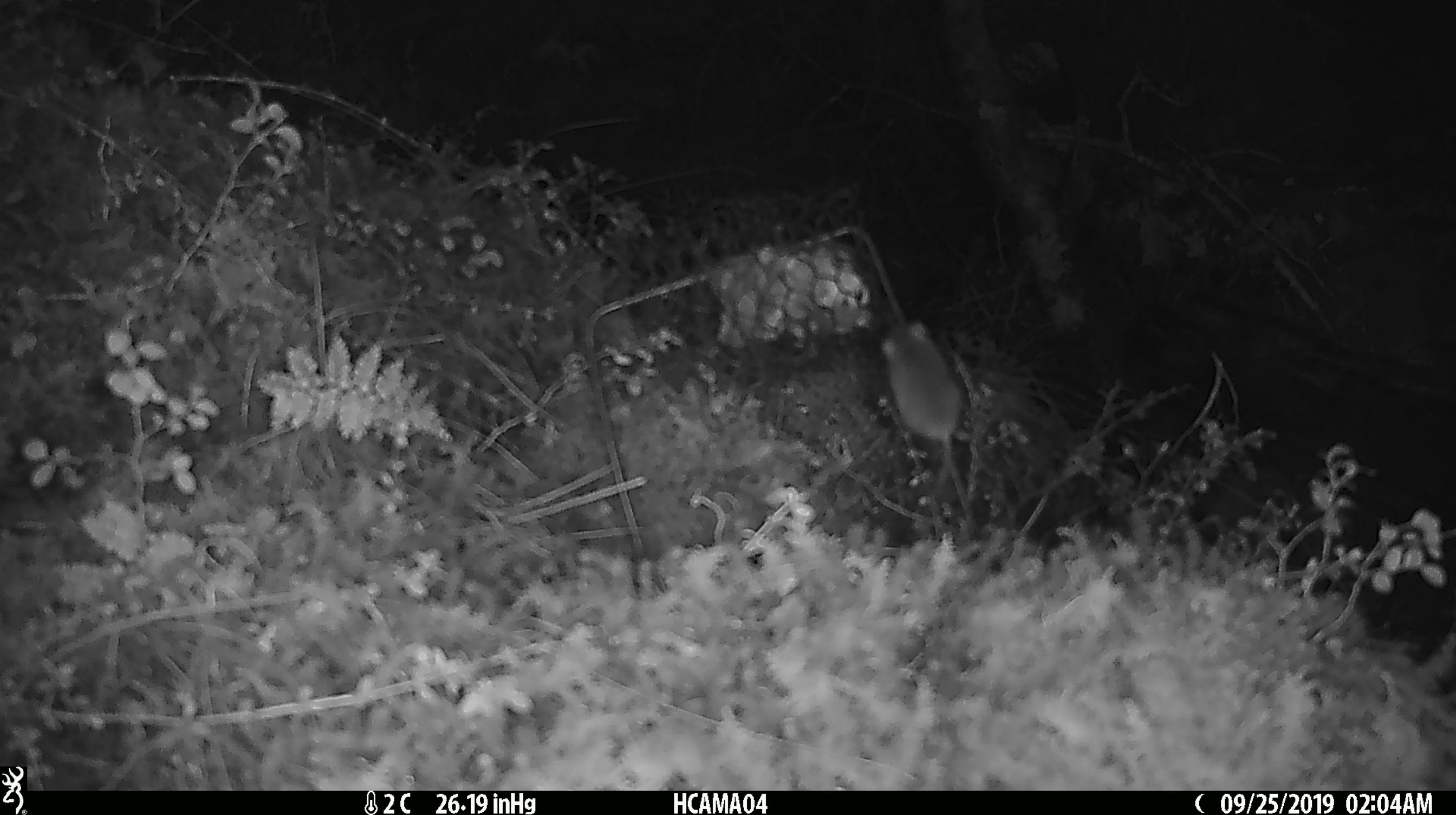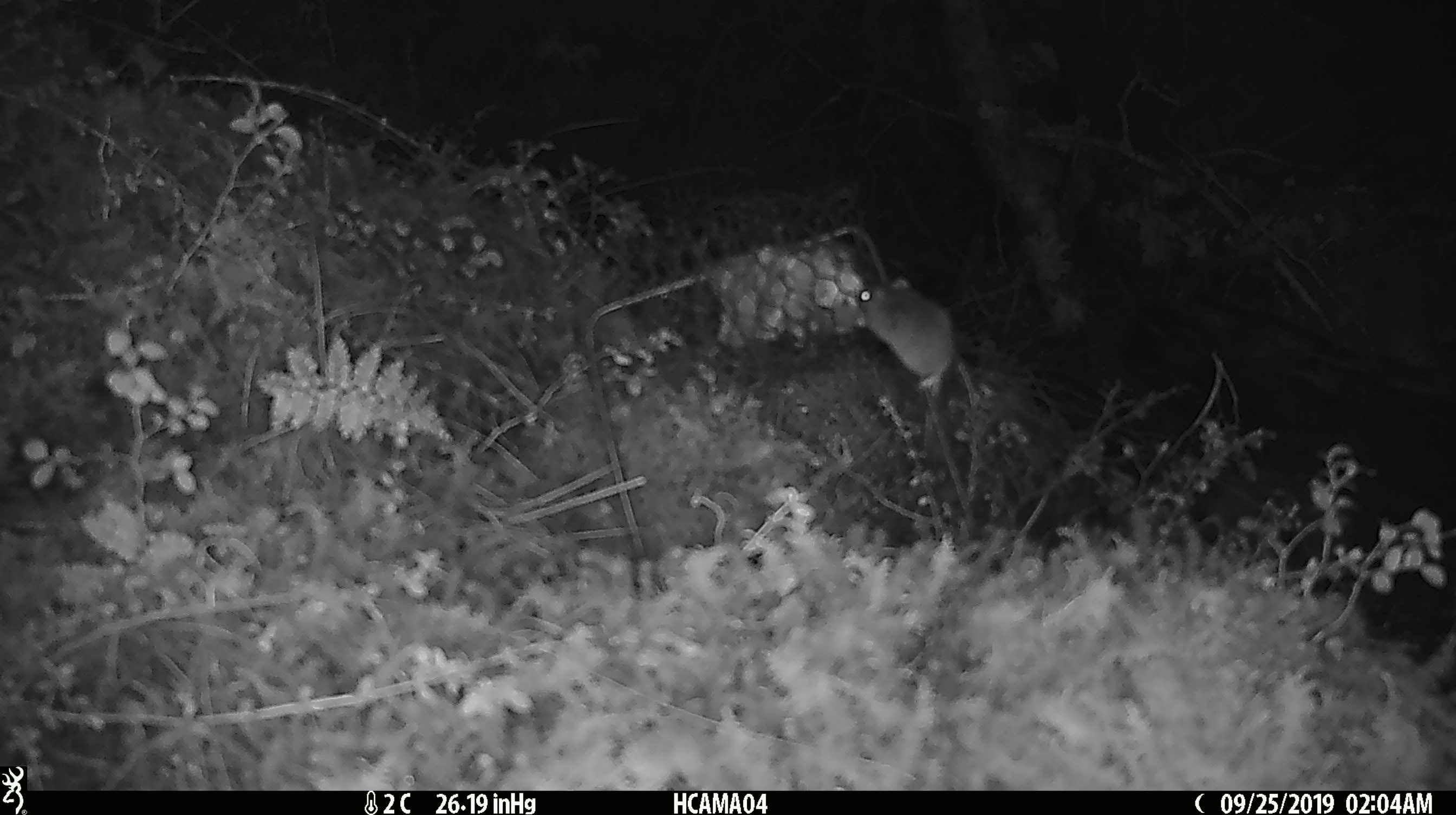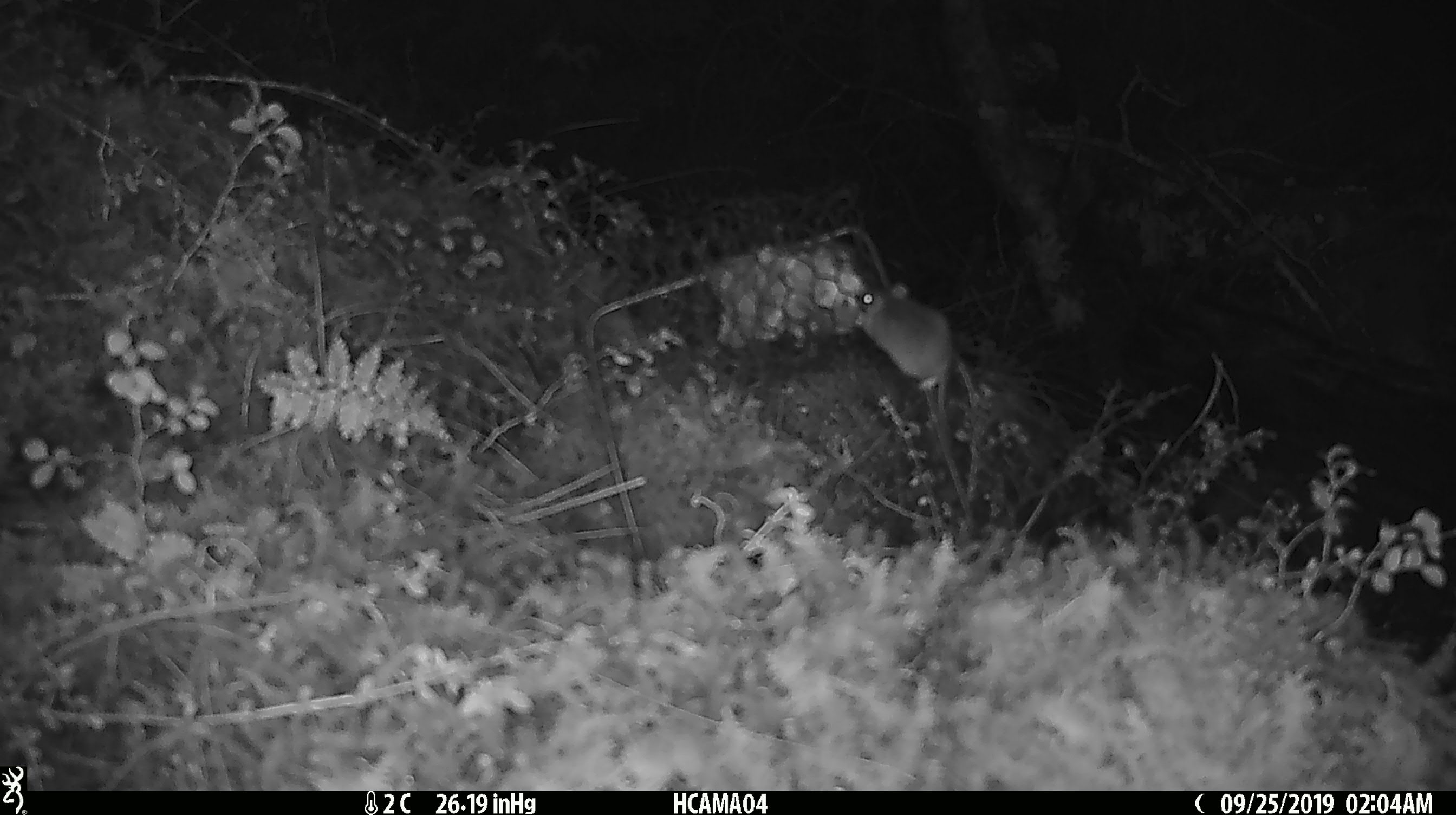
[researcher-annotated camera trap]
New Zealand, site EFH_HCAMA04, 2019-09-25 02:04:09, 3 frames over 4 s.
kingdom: Animalia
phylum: Chordata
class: Mammalia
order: Rodentia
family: Muridae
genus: Mus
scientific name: Mus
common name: mouse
Mouse (Mus).